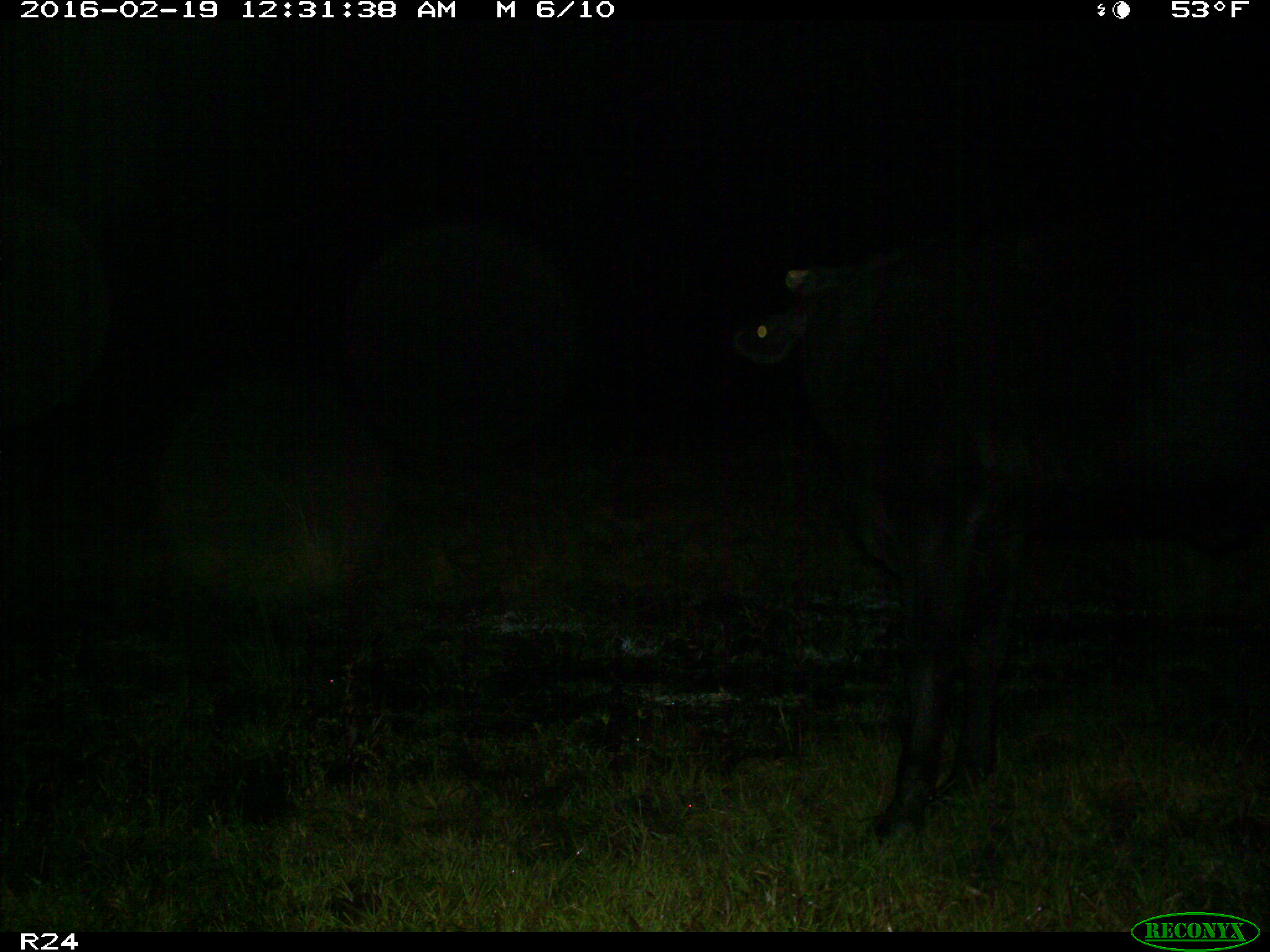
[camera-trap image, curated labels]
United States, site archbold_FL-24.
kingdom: Animalia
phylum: Chordata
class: Mammalia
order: Artiodactyla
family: Bovidae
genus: Bos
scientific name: Bos taurus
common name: domestic cow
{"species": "Bos taurus (domestic cow)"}